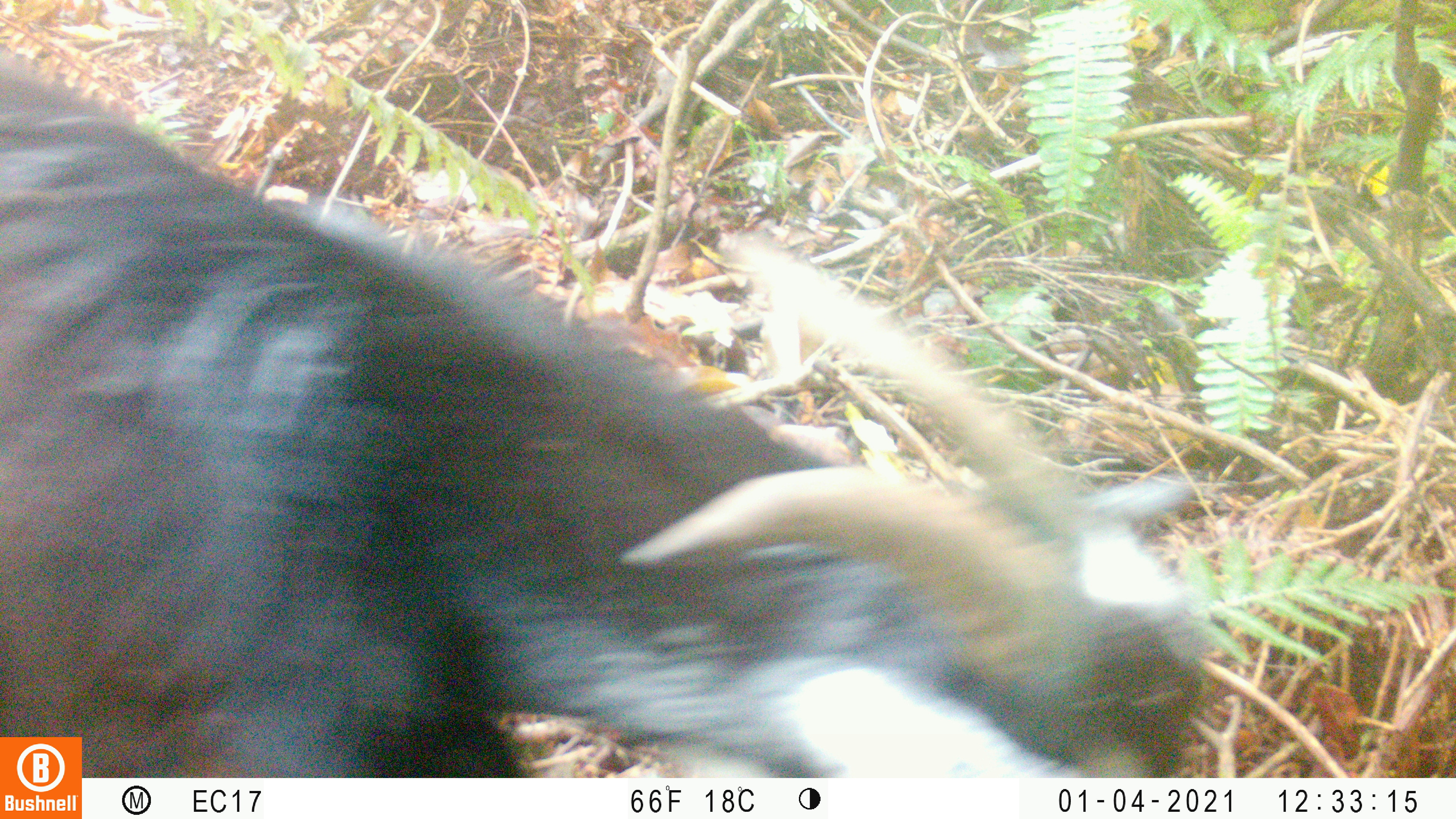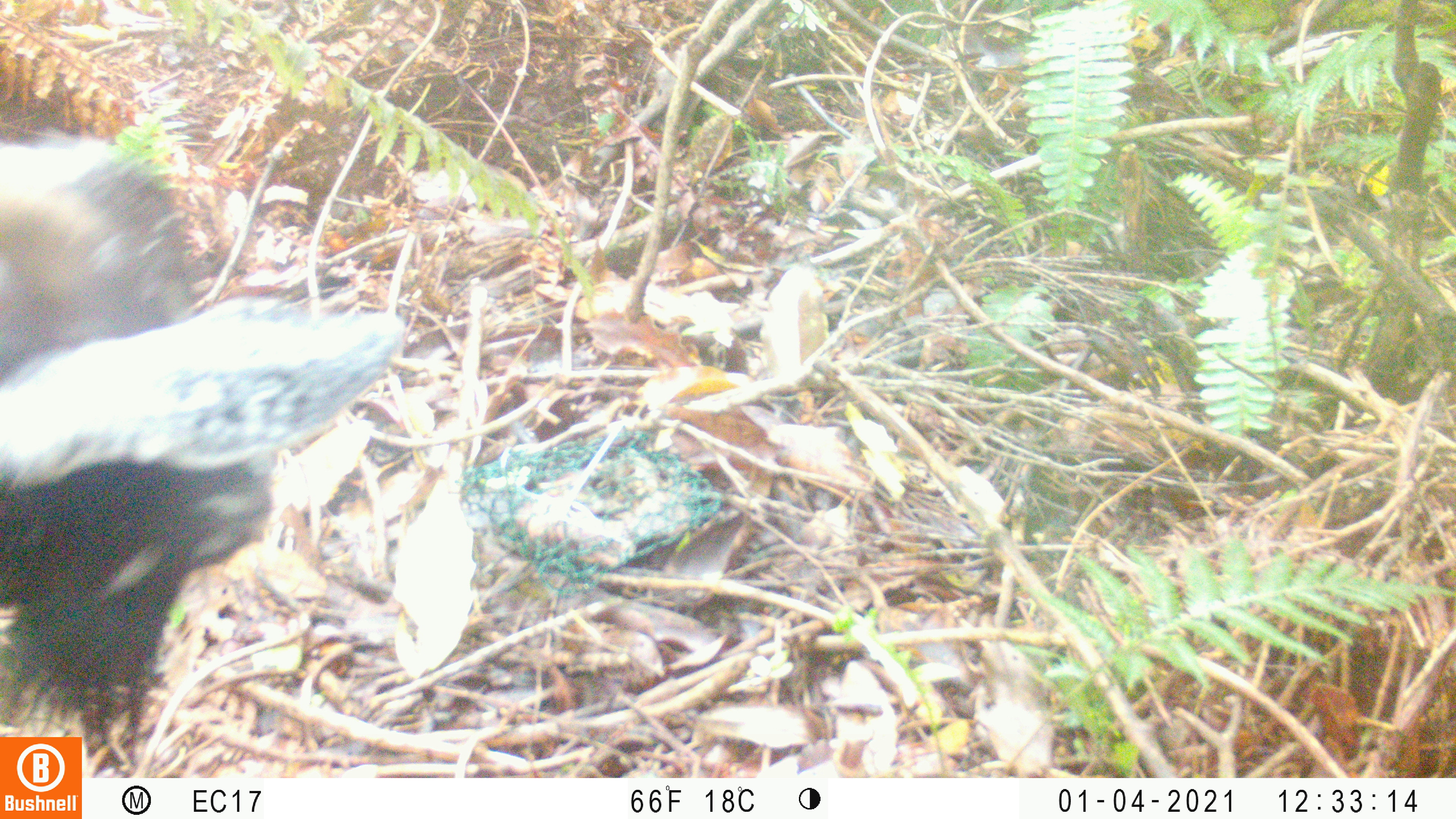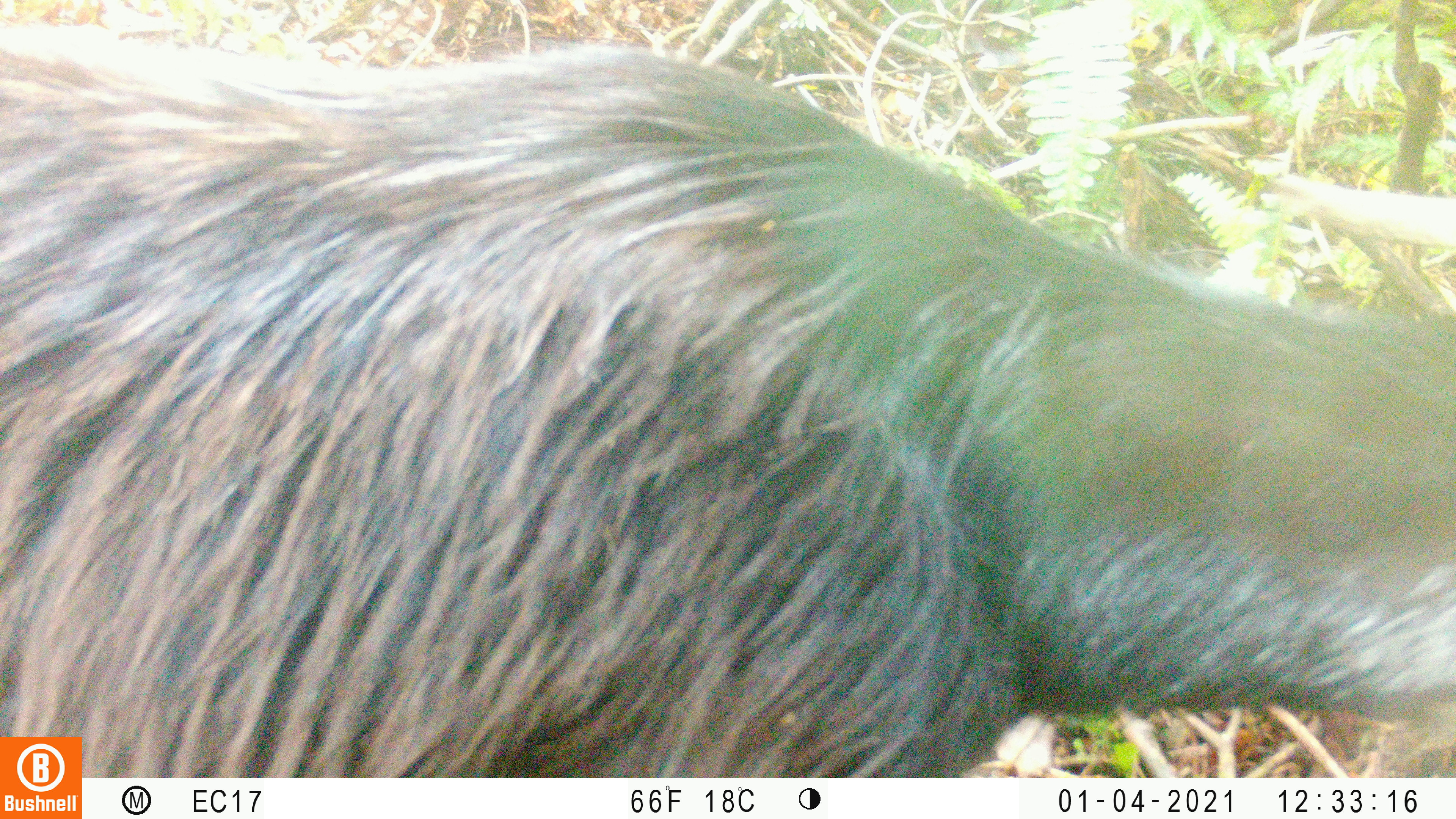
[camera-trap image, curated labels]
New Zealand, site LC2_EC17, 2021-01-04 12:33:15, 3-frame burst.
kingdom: Animalia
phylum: Chordata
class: Mammalia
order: Artiodactyla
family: Bovidae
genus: Capra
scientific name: Capra hircus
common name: goat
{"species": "goat (Capra hircus)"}